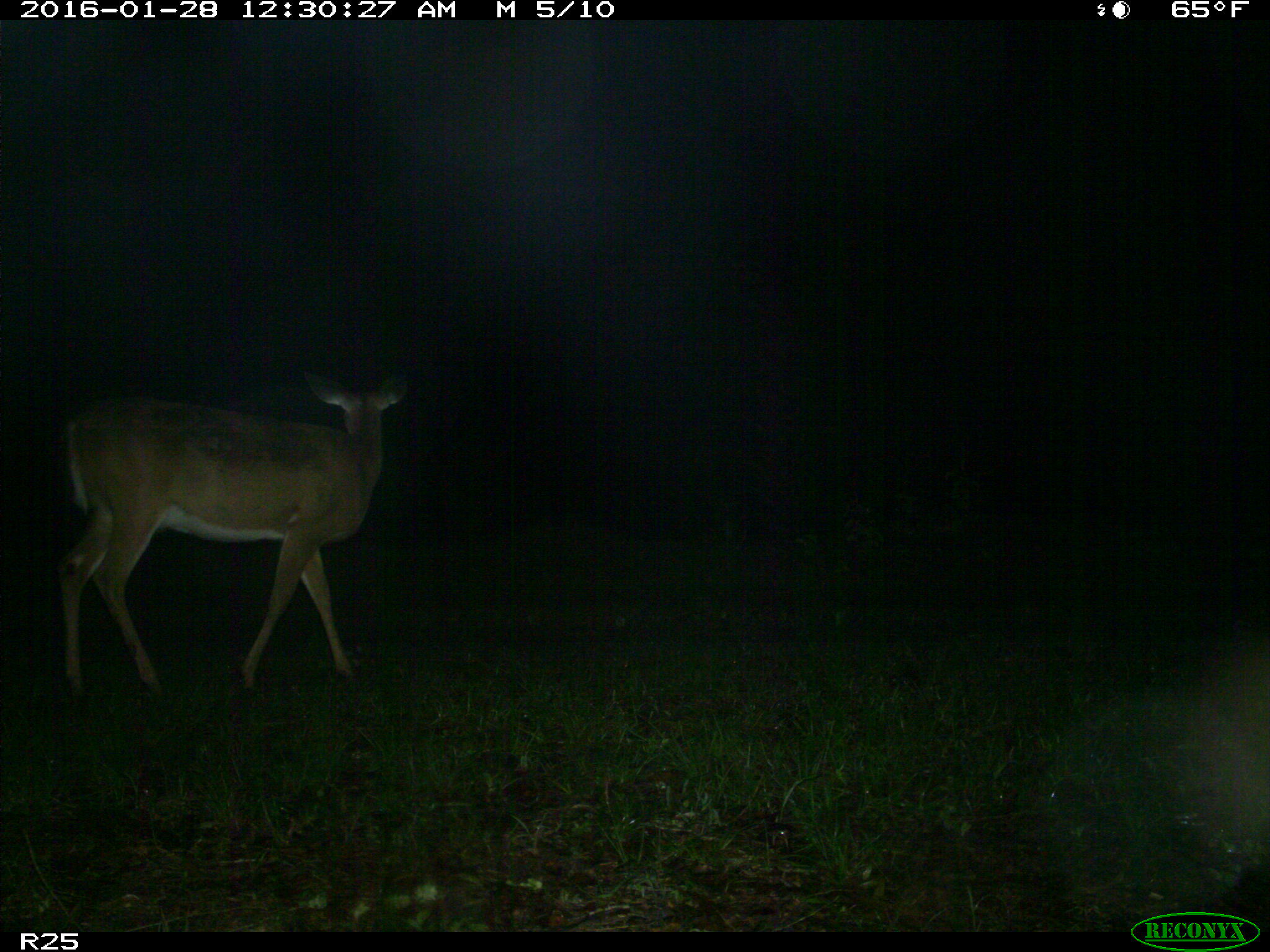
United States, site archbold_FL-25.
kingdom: Animalia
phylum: Chordata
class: Mammalia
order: Artiodactyla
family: Cervidae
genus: Odocoileus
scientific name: Odocoileus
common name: deer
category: unidentified deer